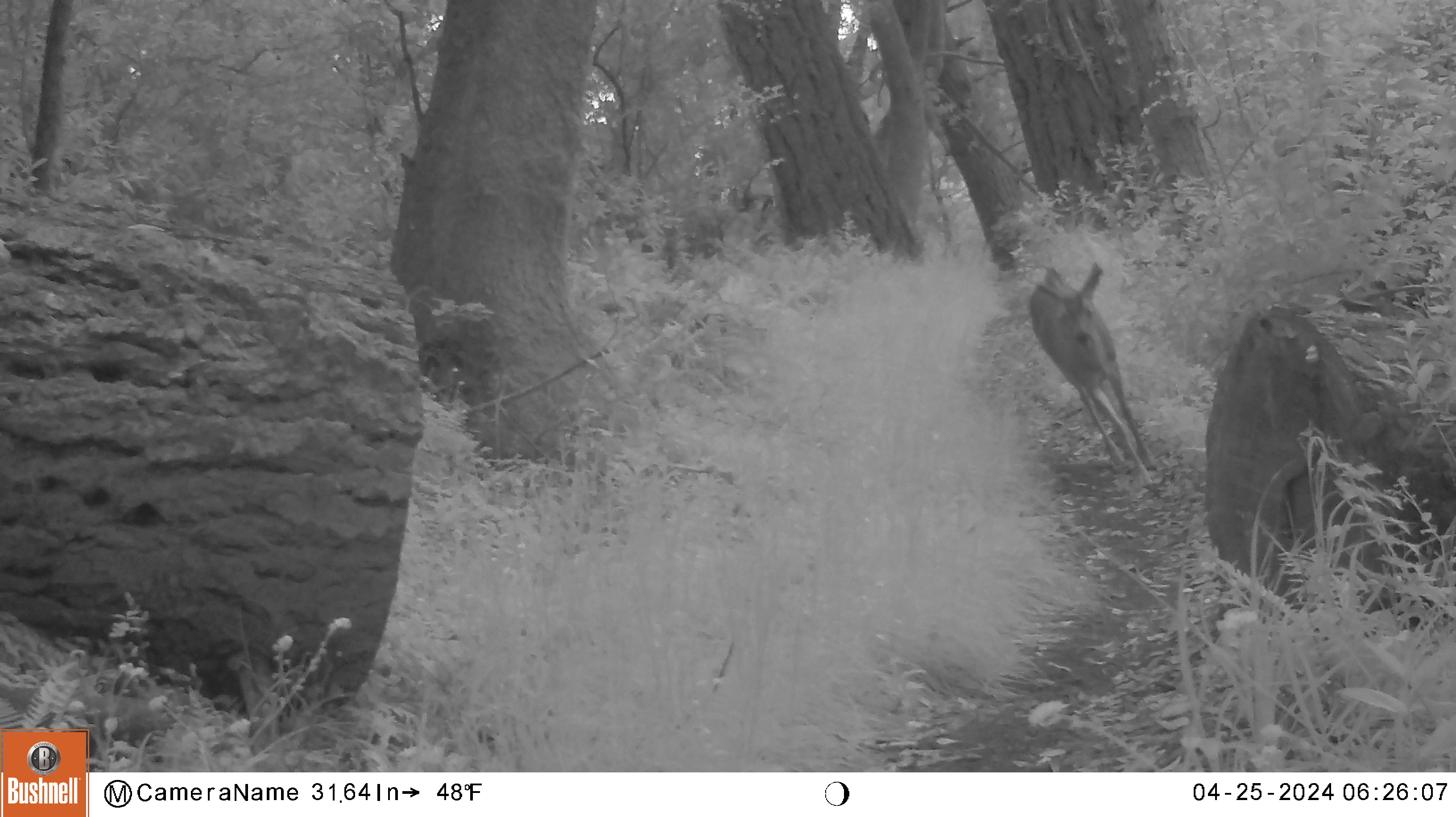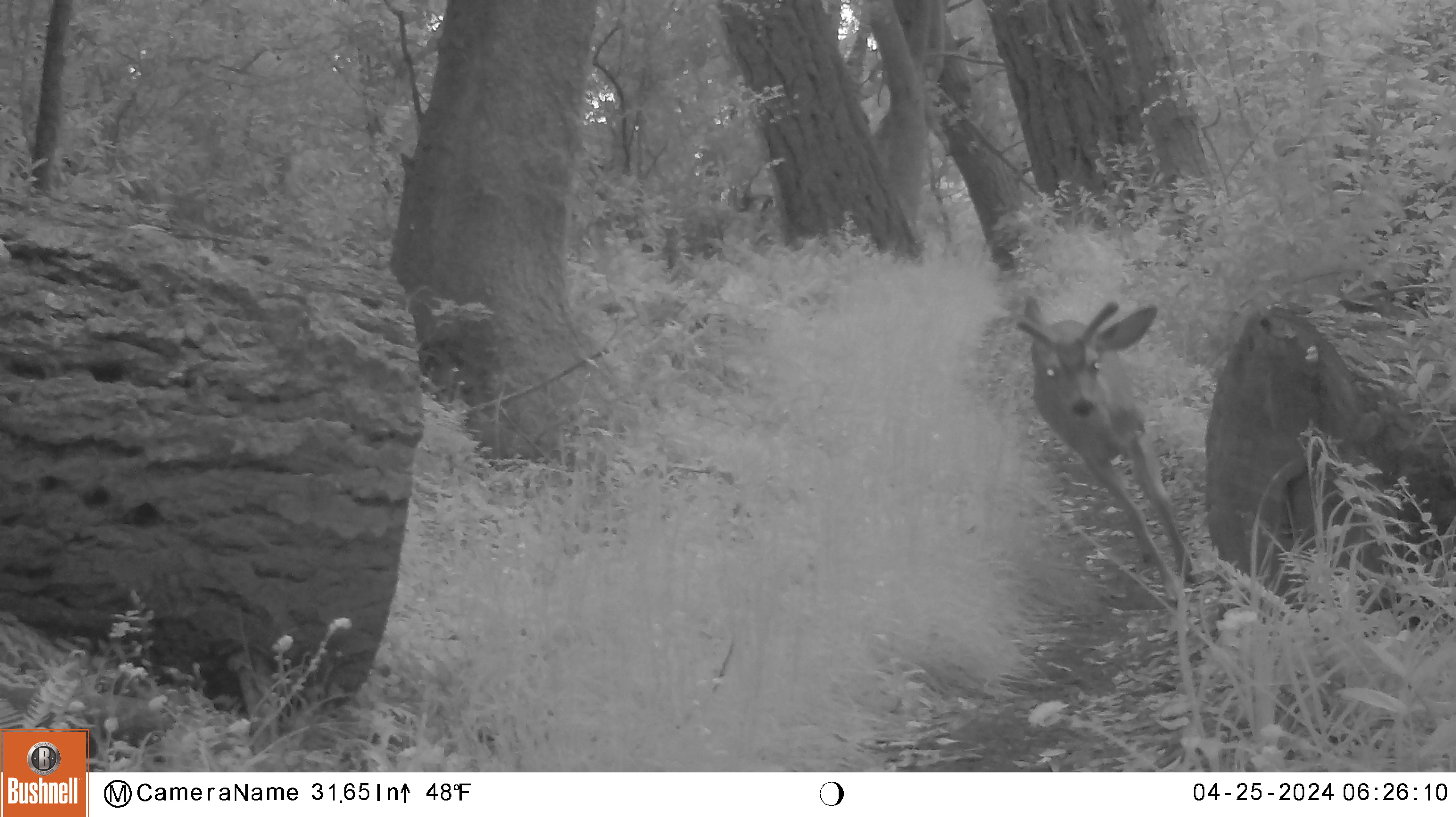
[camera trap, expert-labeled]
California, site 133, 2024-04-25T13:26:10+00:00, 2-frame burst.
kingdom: Animalia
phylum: Chordata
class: Mammalia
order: Artiodactyla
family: Cervidae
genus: Odocoileus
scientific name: Odocoileus hemionus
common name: mule deer